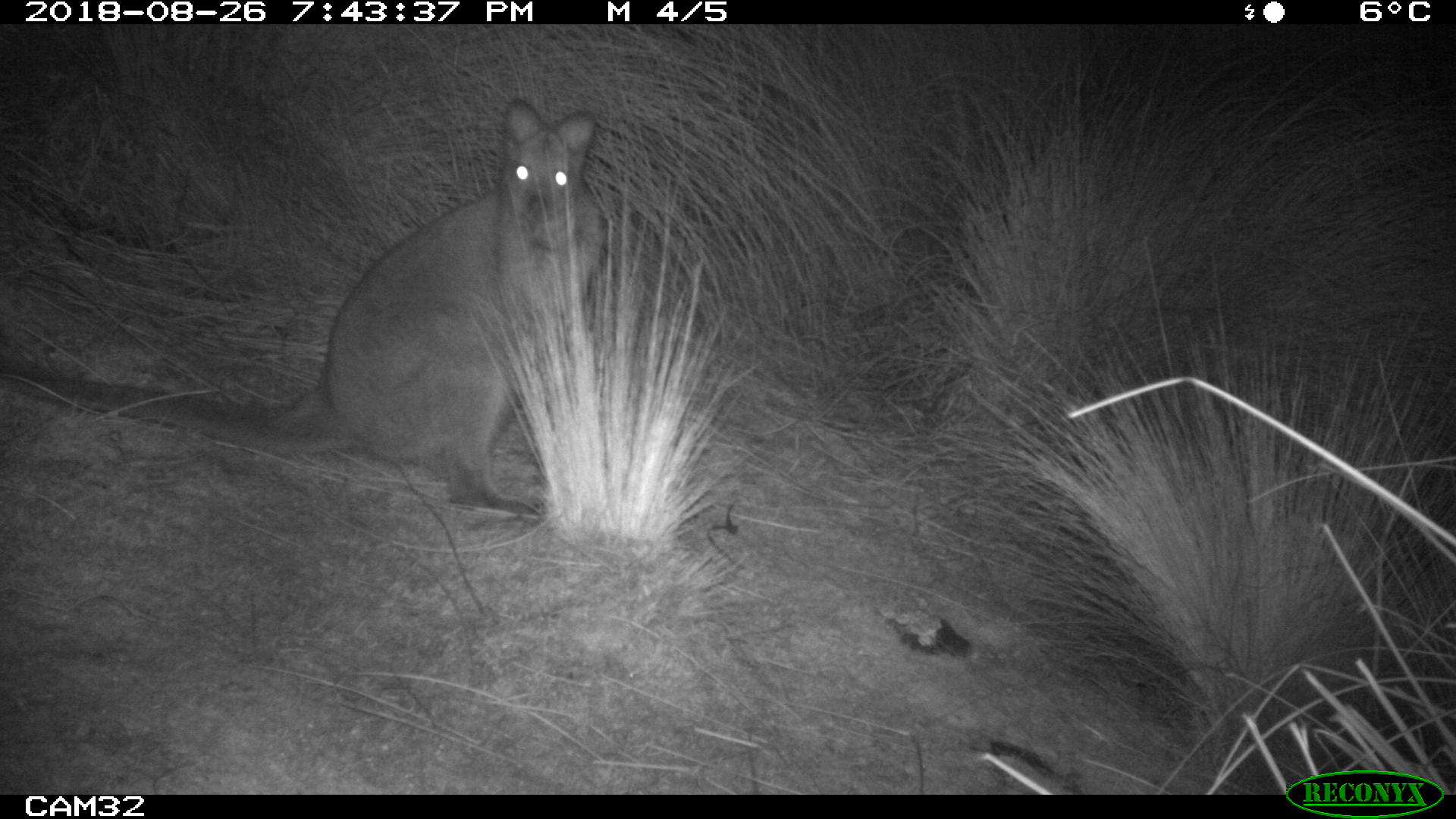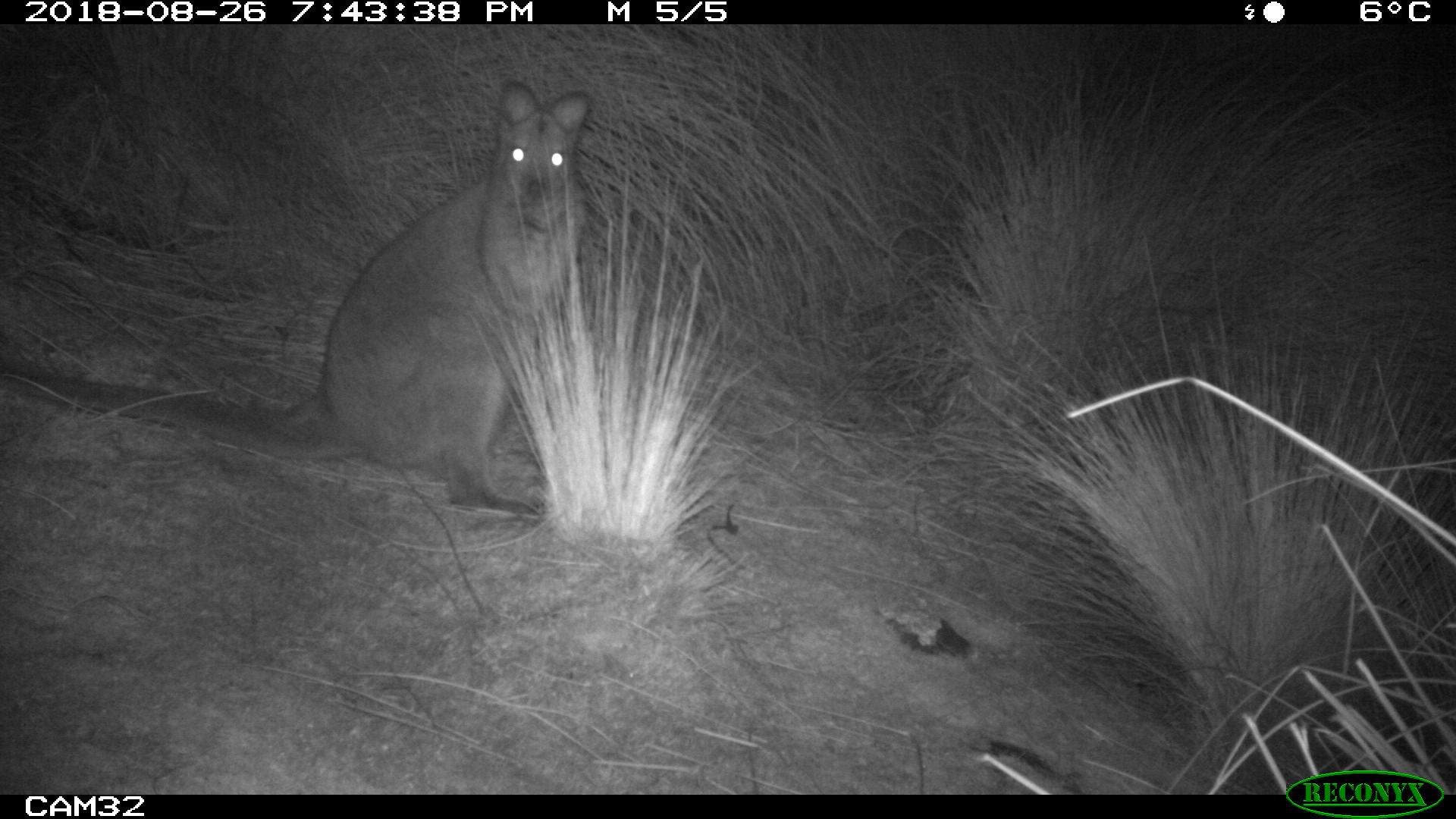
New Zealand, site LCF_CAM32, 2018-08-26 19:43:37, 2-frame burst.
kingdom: Animalia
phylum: Chordata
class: Mammalia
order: Diprotodontia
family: Macropodidae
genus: Notamacropus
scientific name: Notamacropus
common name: wallaby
Wallaby (Notamacropus).